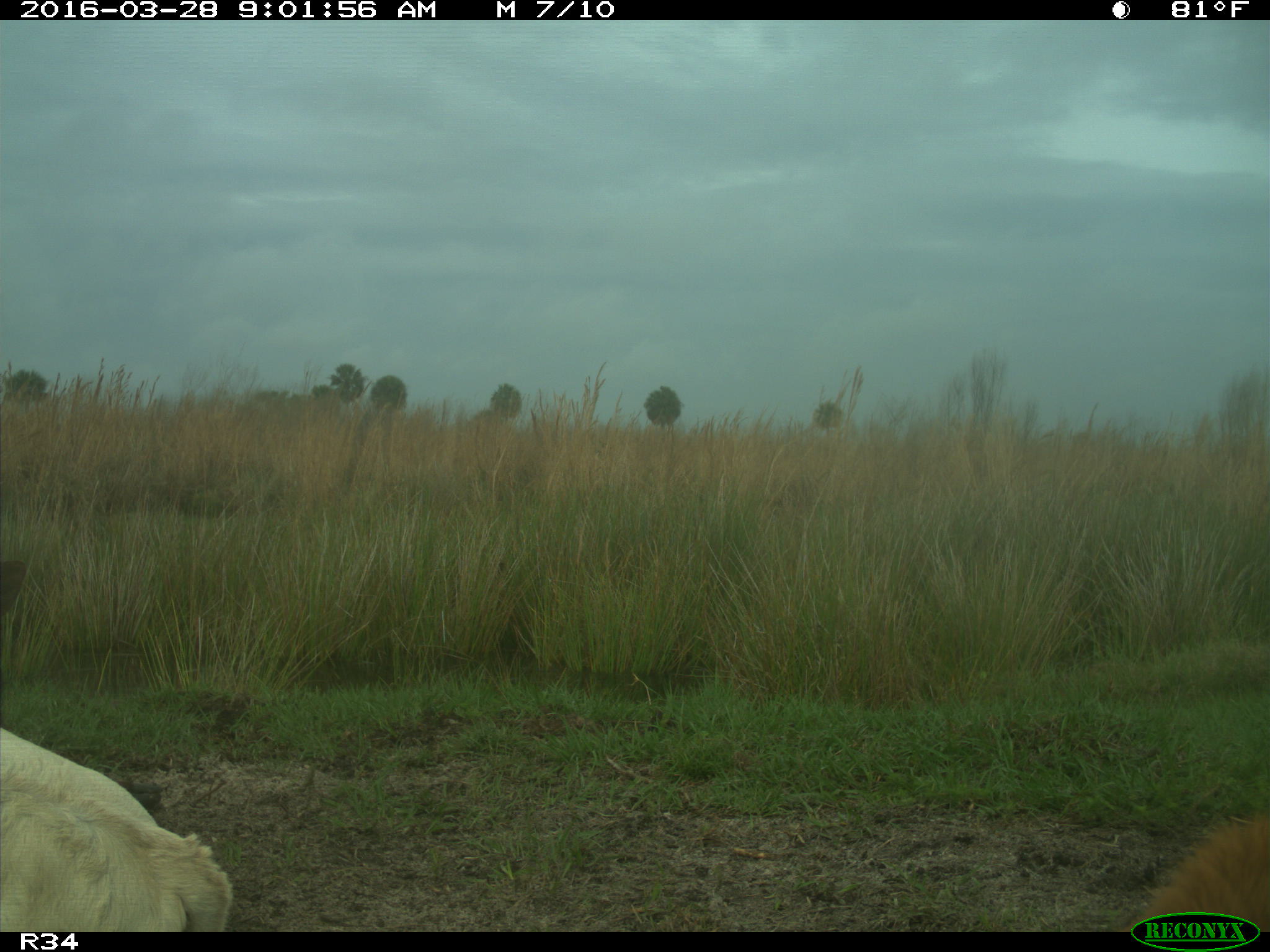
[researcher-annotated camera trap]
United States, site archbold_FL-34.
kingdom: Animalia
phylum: Chordata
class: Mammalia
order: Artiodactyla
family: Bovidae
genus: Bos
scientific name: Bos taurus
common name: domestic cow